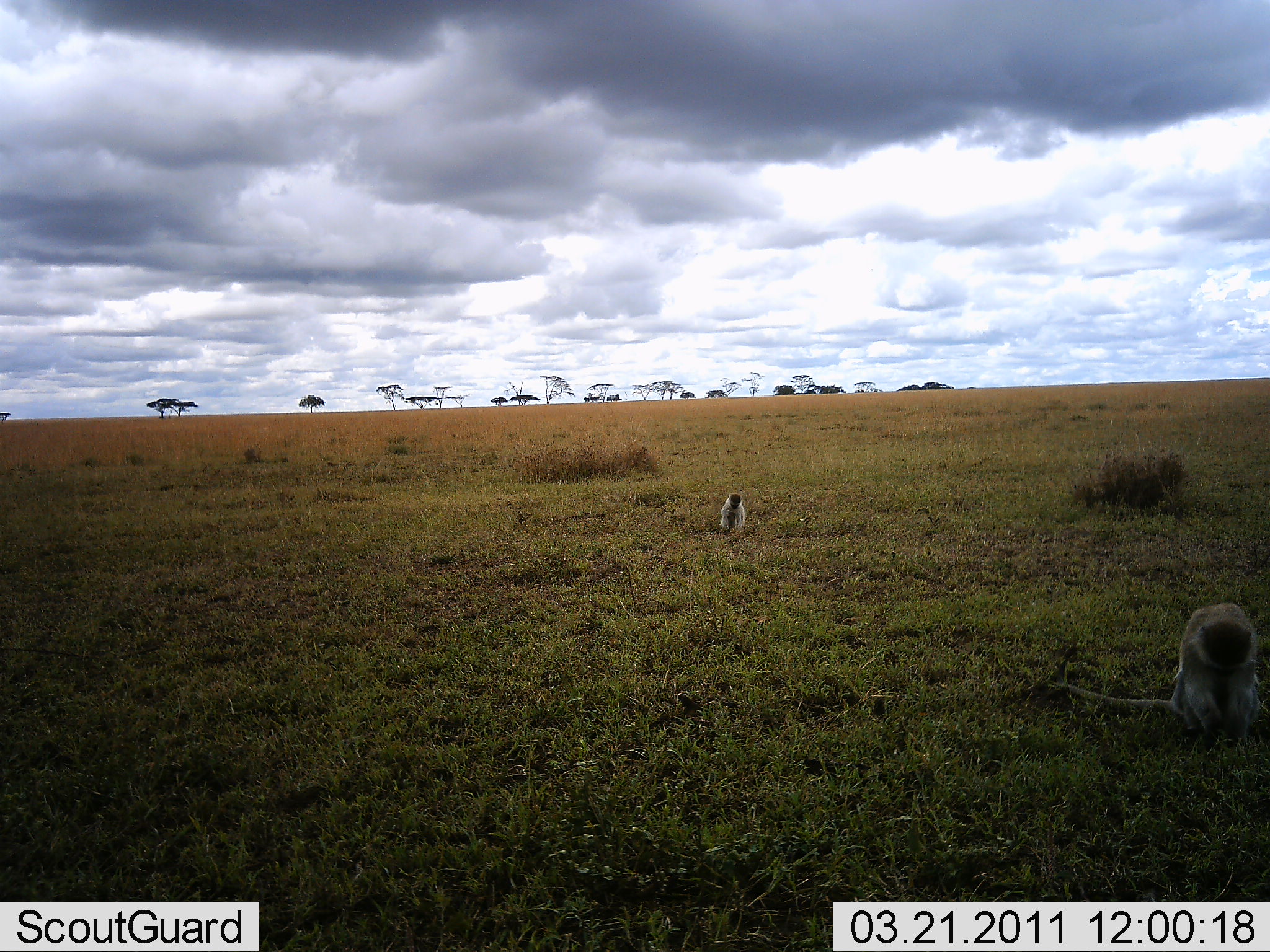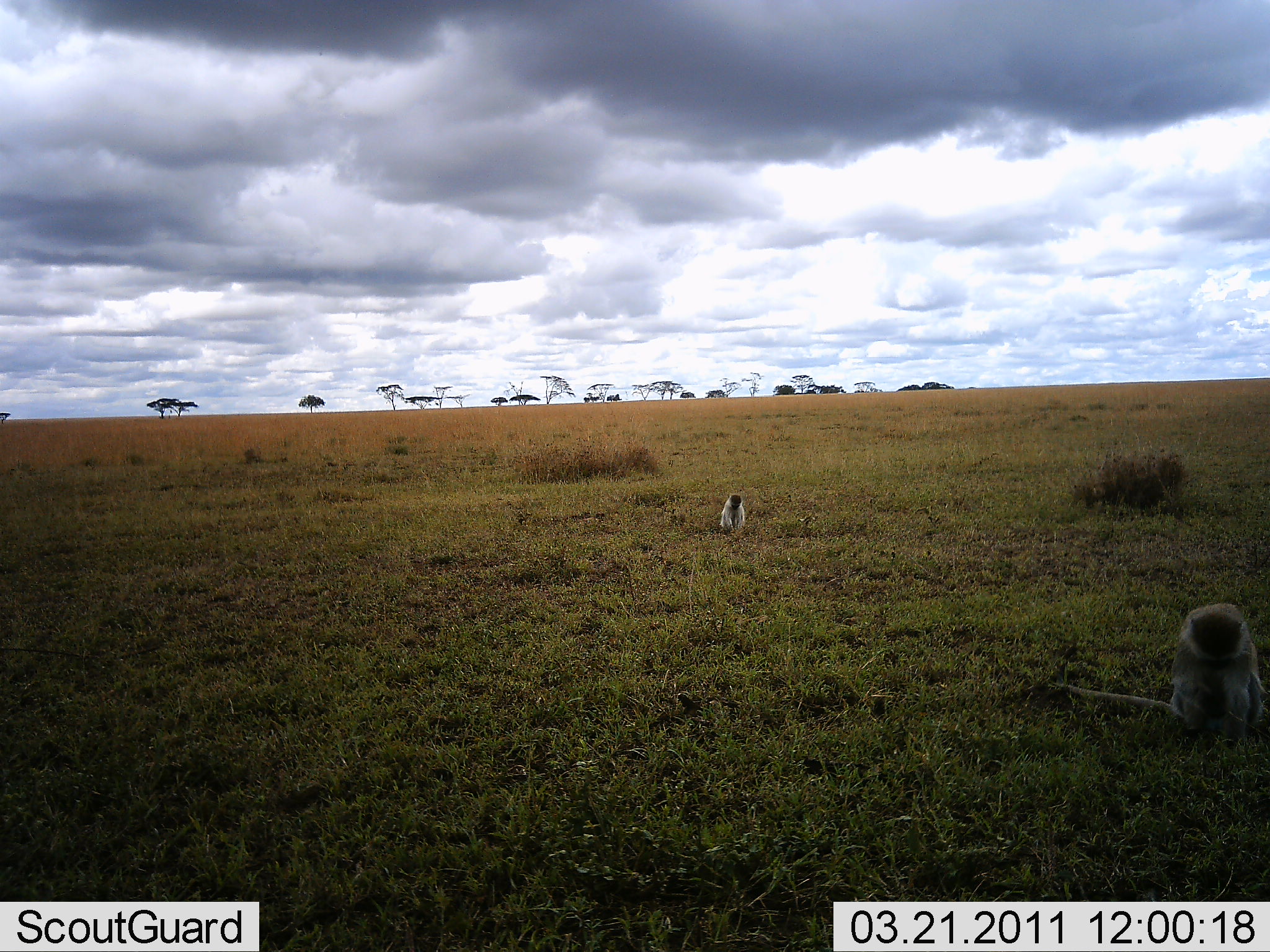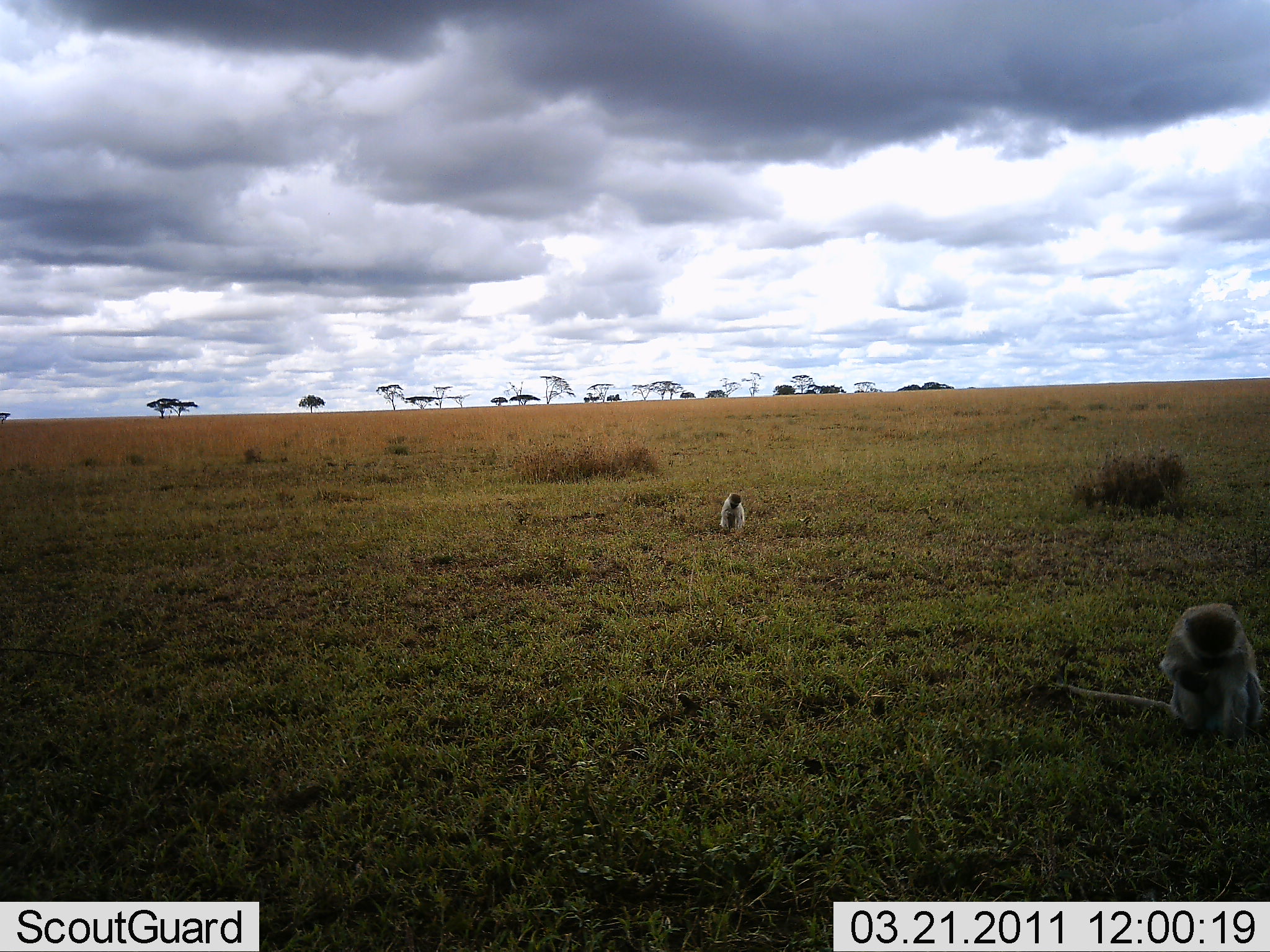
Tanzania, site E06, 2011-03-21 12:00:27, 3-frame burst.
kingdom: Animalia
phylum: Chordata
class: Mammalia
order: Primates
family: Cercopithecidae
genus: Chlorocebus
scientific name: Chlorocebus pygerythrus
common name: vervet monkey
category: monkeyvervet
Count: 2.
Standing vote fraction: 13%.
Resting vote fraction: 40%.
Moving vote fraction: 7%.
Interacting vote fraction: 13%.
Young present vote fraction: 0%.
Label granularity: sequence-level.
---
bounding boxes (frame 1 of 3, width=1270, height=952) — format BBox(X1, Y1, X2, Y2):
animal: BBox(1052, 602, 1270, 744); BBox(719, 492, 746, 532)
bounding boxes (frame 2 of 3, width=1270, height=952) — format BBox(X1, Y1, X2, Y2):
animal: BBox(1051, 602, 1270, 744); BBox(719, 492, 746, 532)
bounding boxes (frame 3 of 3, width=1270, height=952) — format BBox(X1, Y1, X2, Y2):
animal: BBox(1052, 602, 1269, 744); BBox(719, 492, 746, 532)